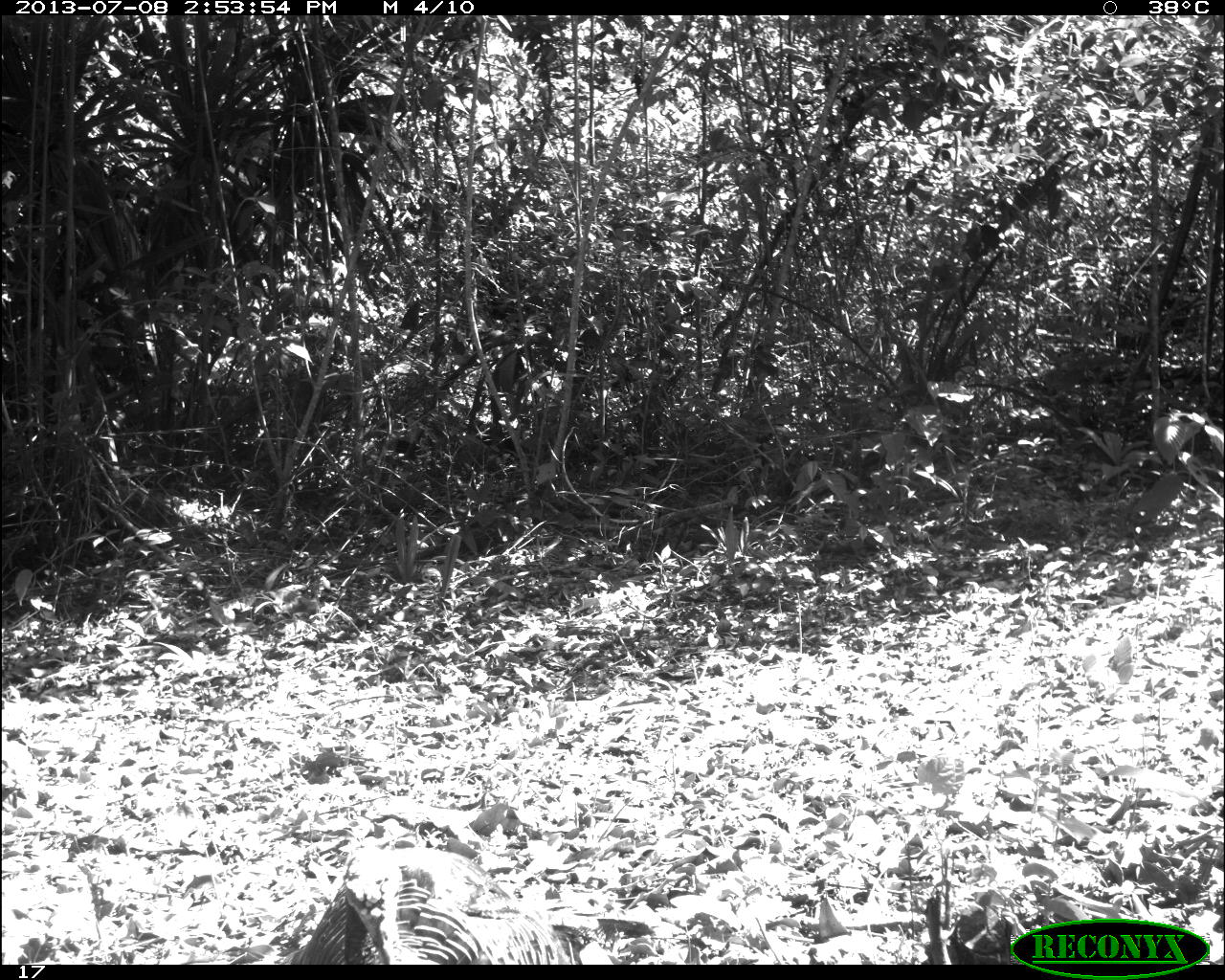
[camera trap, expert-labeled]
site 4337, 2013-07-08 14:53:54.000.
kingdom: Animalia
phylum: Chordata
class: Aves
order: Galliformes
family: Phasianidae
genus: Meleagris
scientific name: Meleagris ocellata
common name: ocellated turkey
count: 1